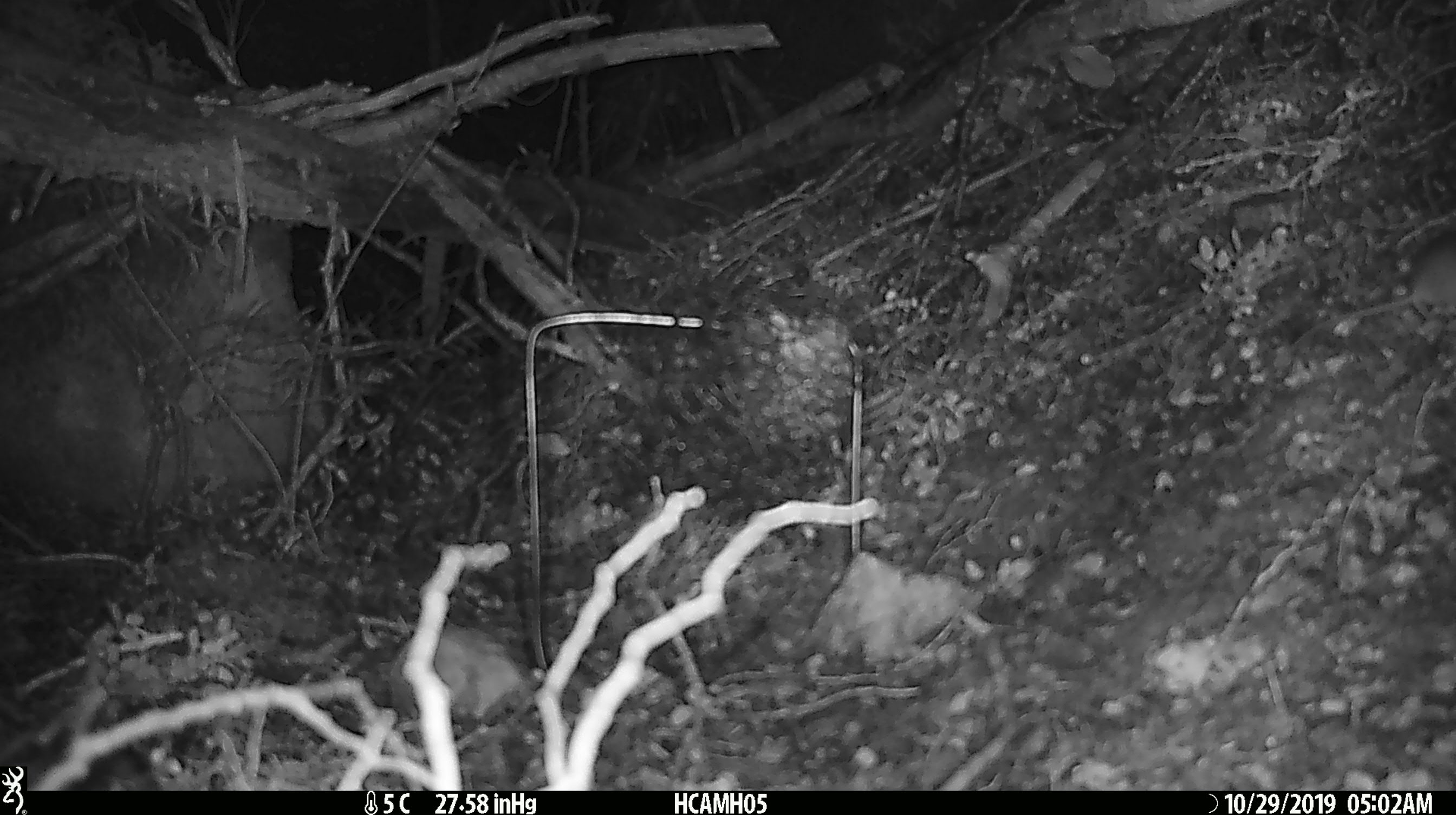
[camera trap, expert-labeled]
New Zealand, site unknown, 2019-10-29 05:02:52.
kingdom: Animalia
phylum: Chordata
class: Mammalia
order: Rodentia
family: Muridae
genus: Mus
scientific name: Mus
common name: mouse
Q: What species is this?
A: Mouse (Mus).